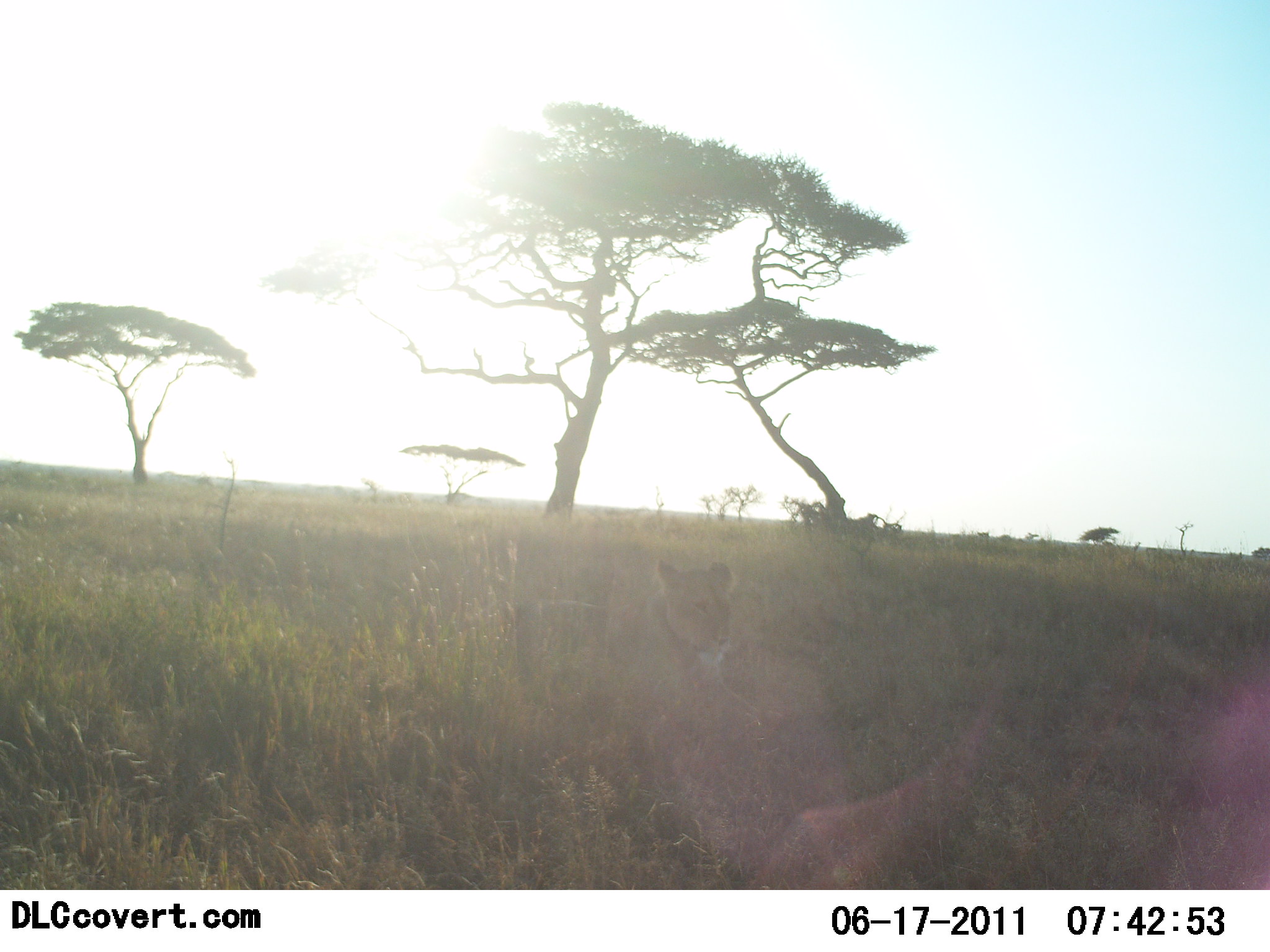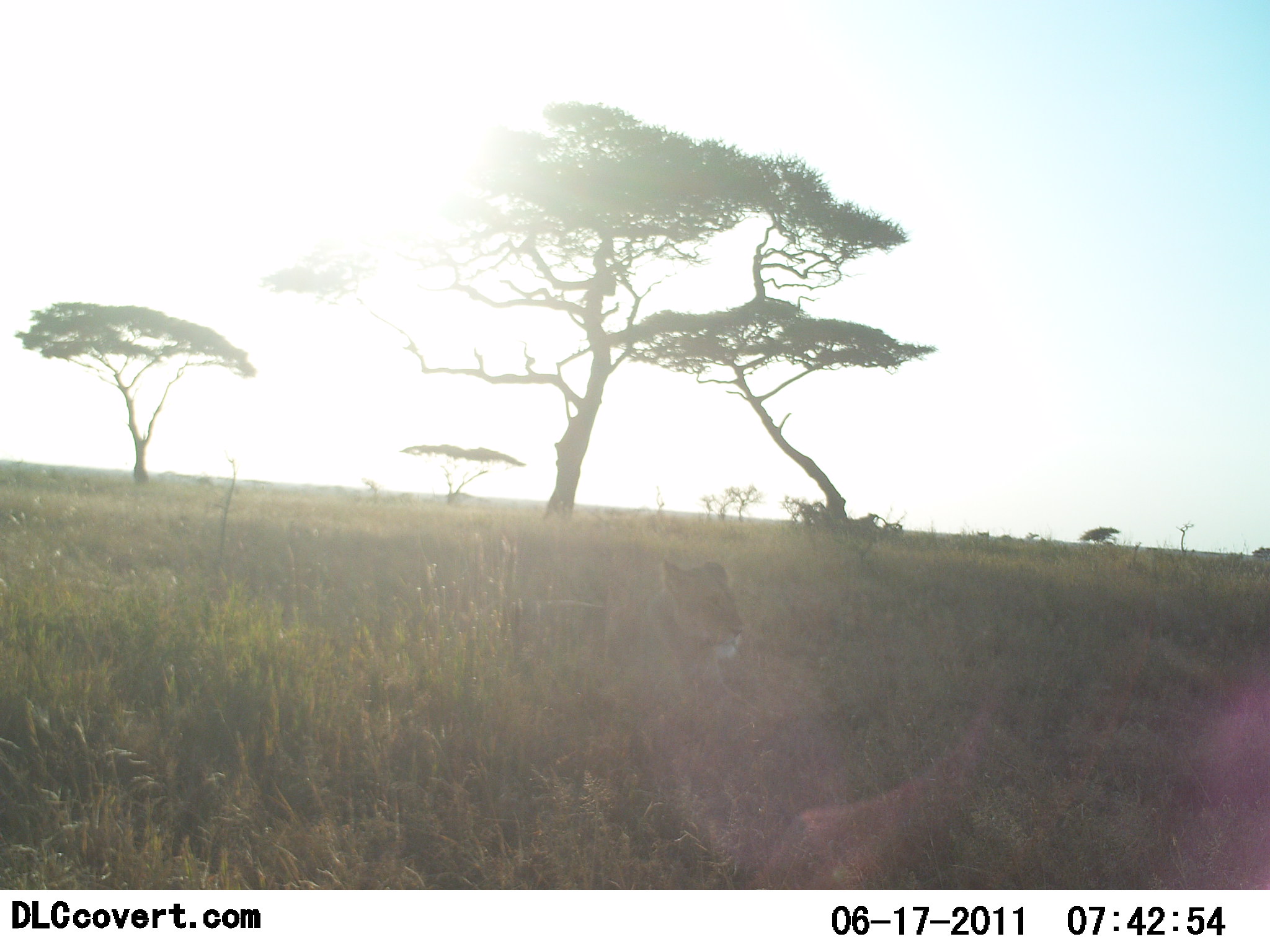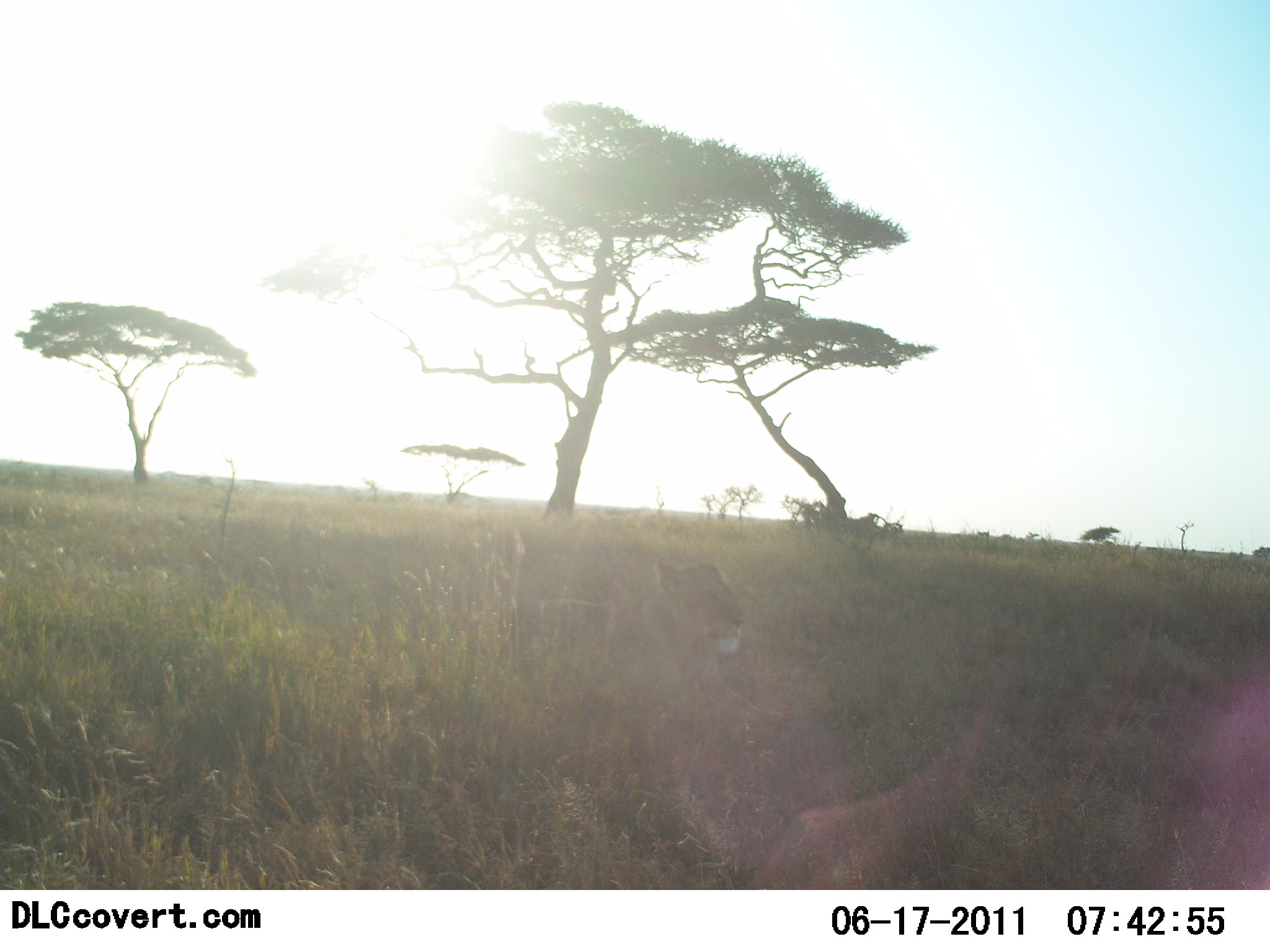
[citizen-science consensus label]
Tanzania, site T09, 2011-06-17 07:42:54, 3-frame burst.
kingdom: Animalia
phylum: Chordata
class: Mammalia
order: Carnivora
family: Felidae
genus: Panthera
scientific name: Panthera leo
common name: lion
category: lionfemale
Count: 1.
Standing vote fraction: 10%.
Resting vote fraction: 90%.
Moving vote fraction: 0%.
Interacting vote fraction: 0%.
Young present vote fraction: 0%.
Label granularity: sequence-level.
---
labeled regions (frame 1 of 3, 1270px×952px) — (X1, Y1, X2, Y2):
animal: (458, 558, 784, 766)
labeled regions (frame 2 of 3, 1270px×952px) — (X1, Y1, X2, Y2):
animal: (442, 557, 789, 753)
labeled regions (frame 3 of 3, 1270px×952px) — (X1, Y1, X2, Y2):
animal: (448, 557, 789, 746)